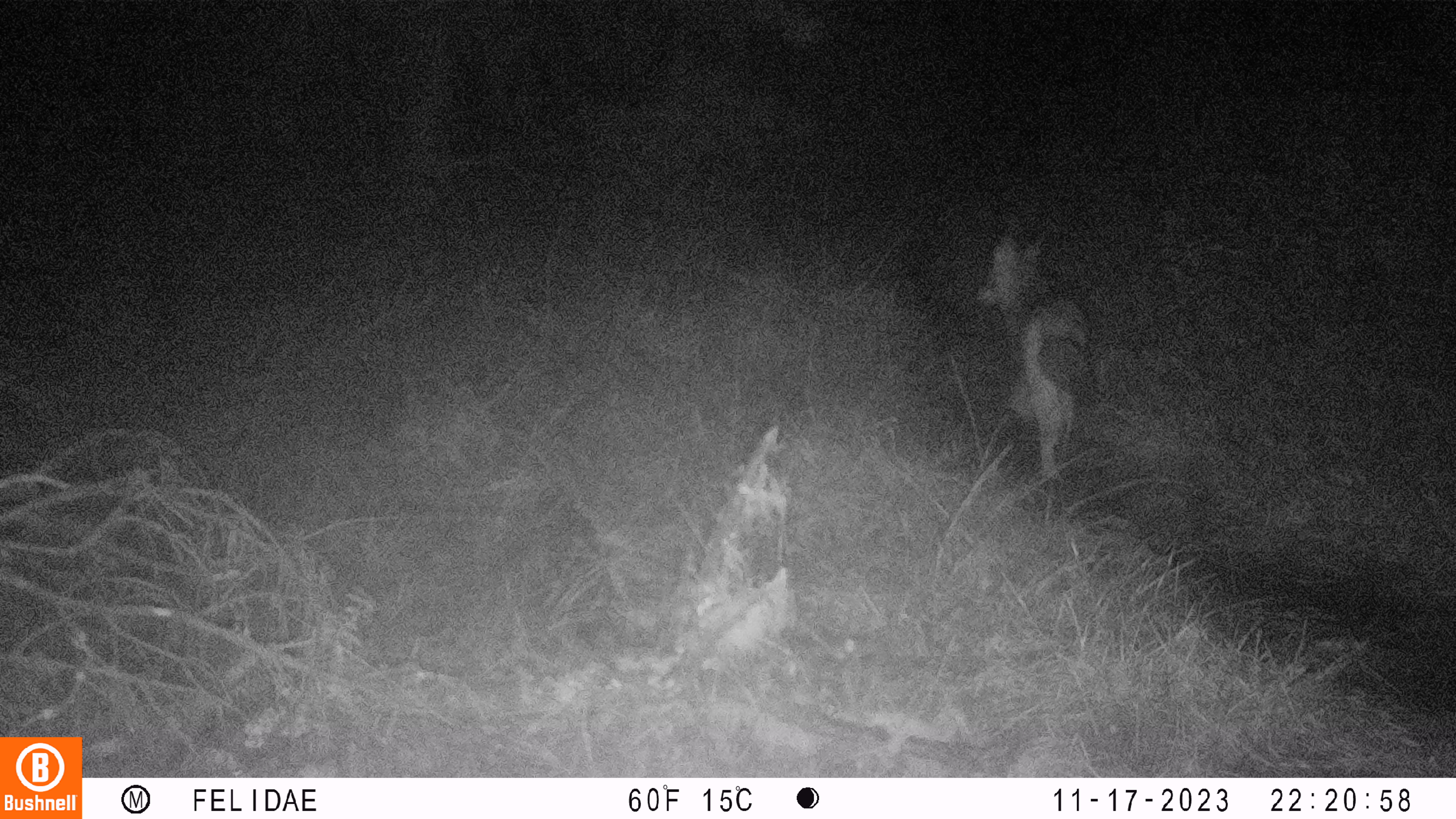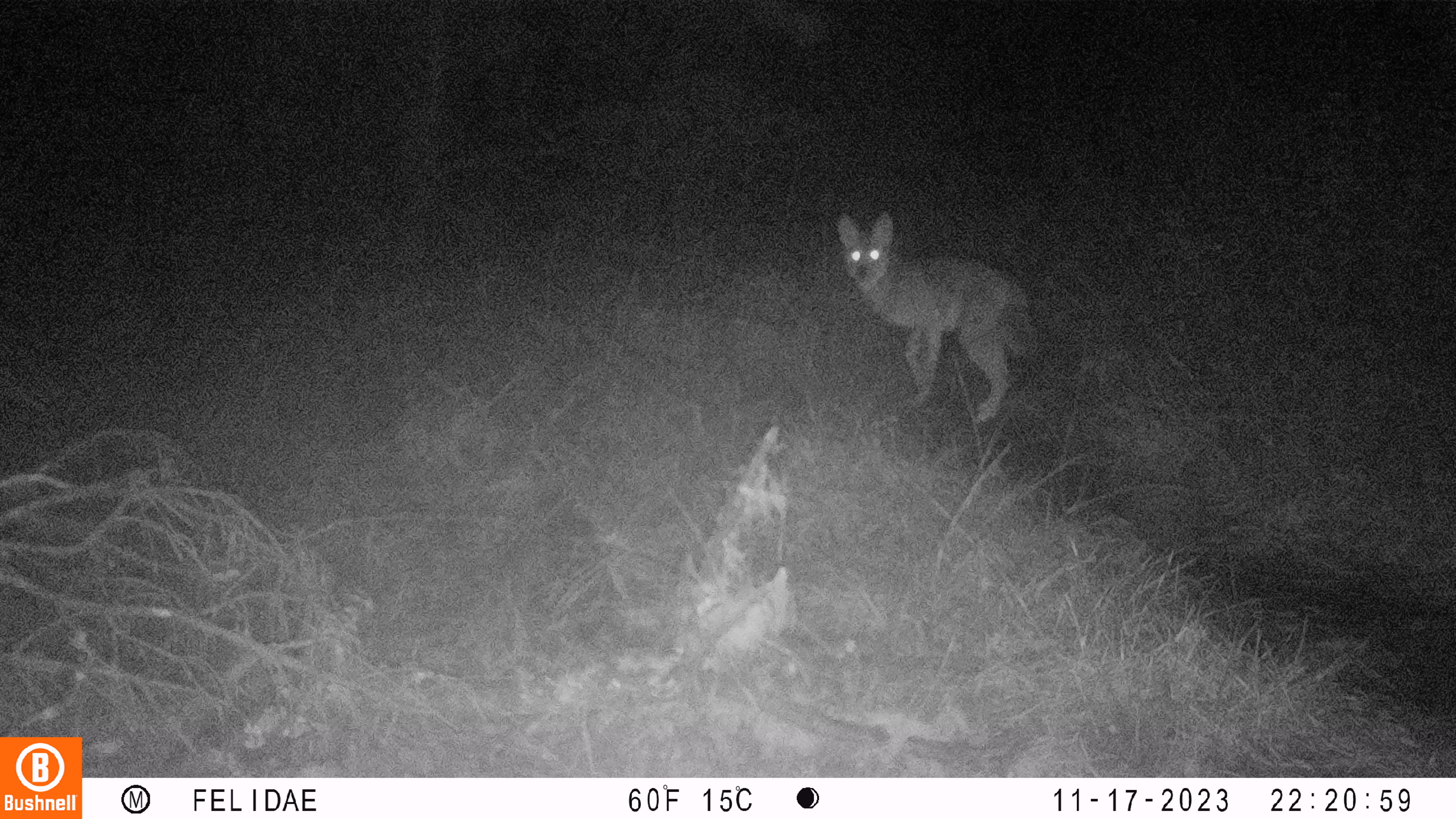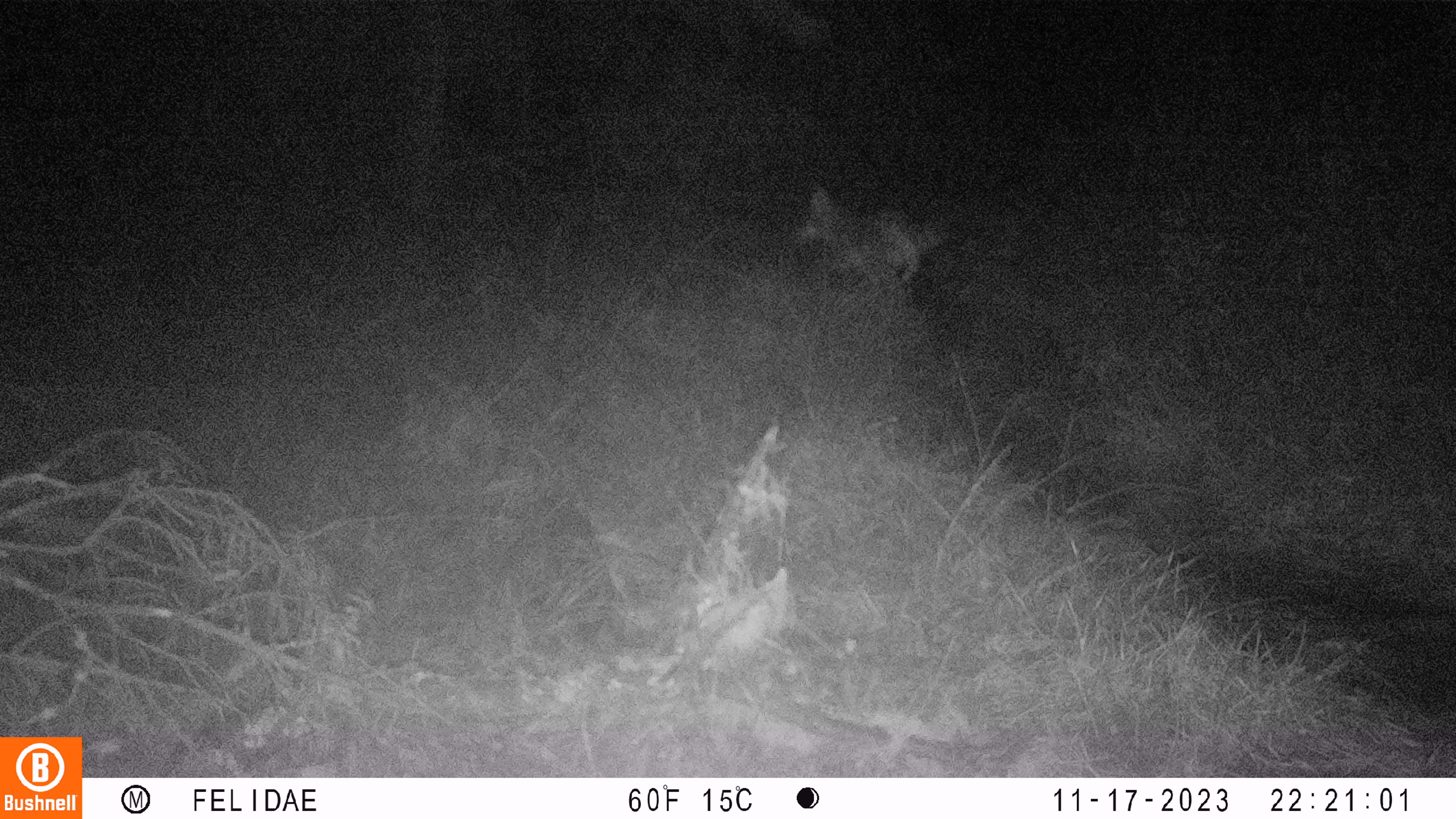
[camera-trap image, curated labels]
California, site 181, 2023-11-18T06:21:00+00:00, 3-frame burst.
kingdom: Animalia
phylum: Chordata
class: Mammalia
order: Carnivora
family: Canidae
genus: Canis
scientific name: Canis latrans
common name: coyote